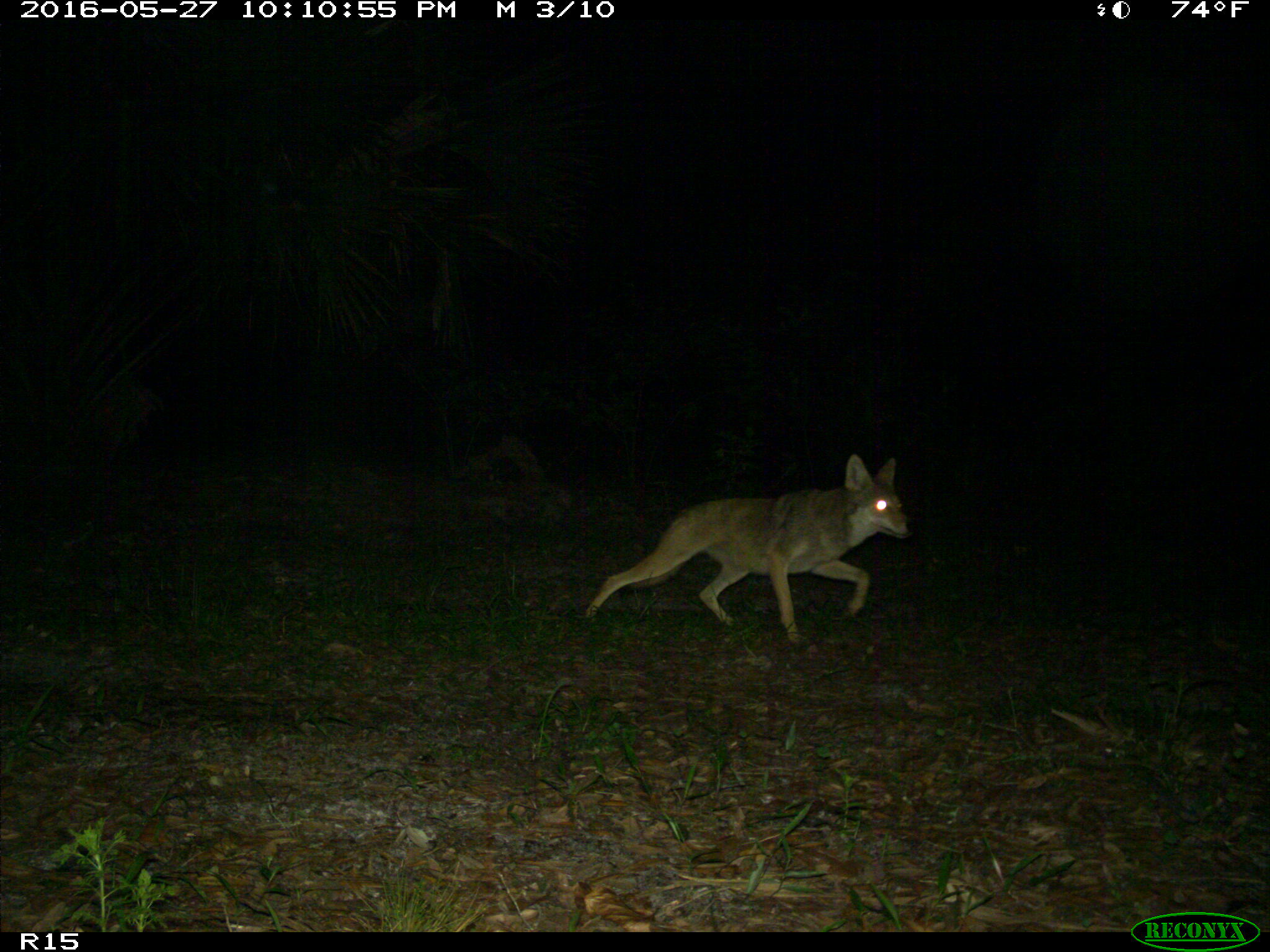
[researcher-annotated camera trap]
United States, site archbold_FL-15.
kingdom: Animalia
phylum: Chordata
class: Mammalia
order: Carnivora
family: Canidae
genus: Canis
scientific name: Canis latrans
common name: coyote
Canis latrans (coyote).